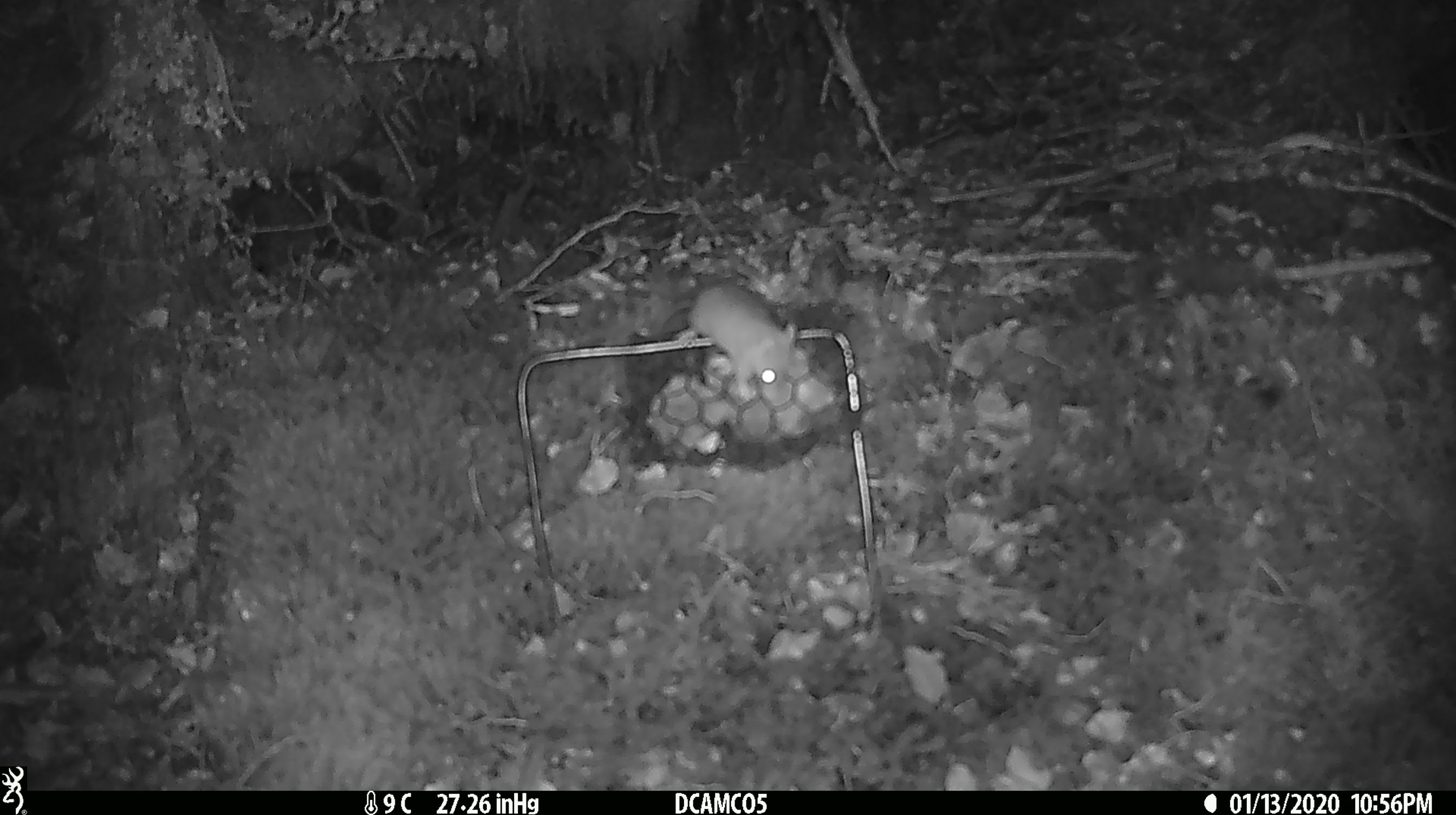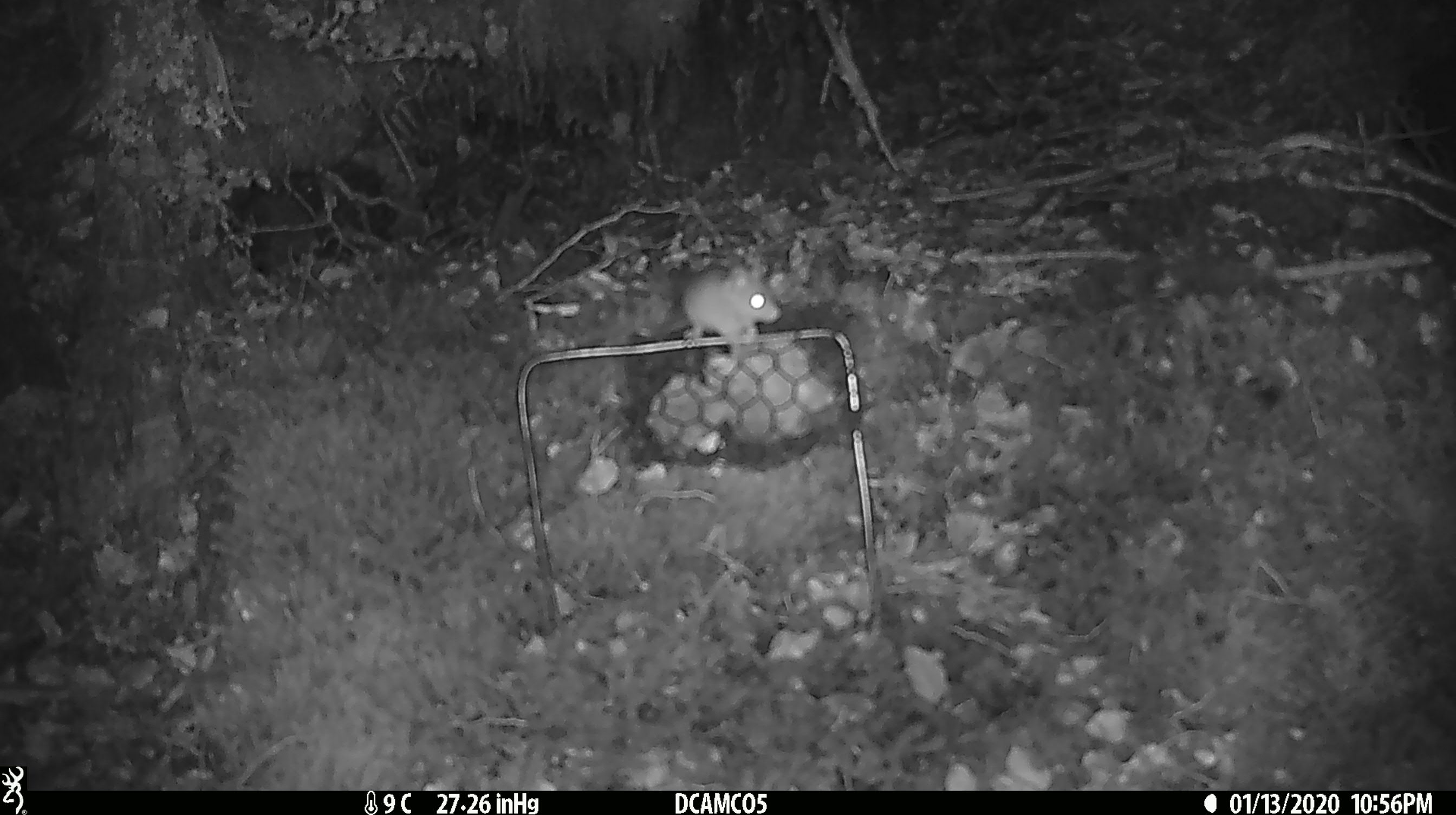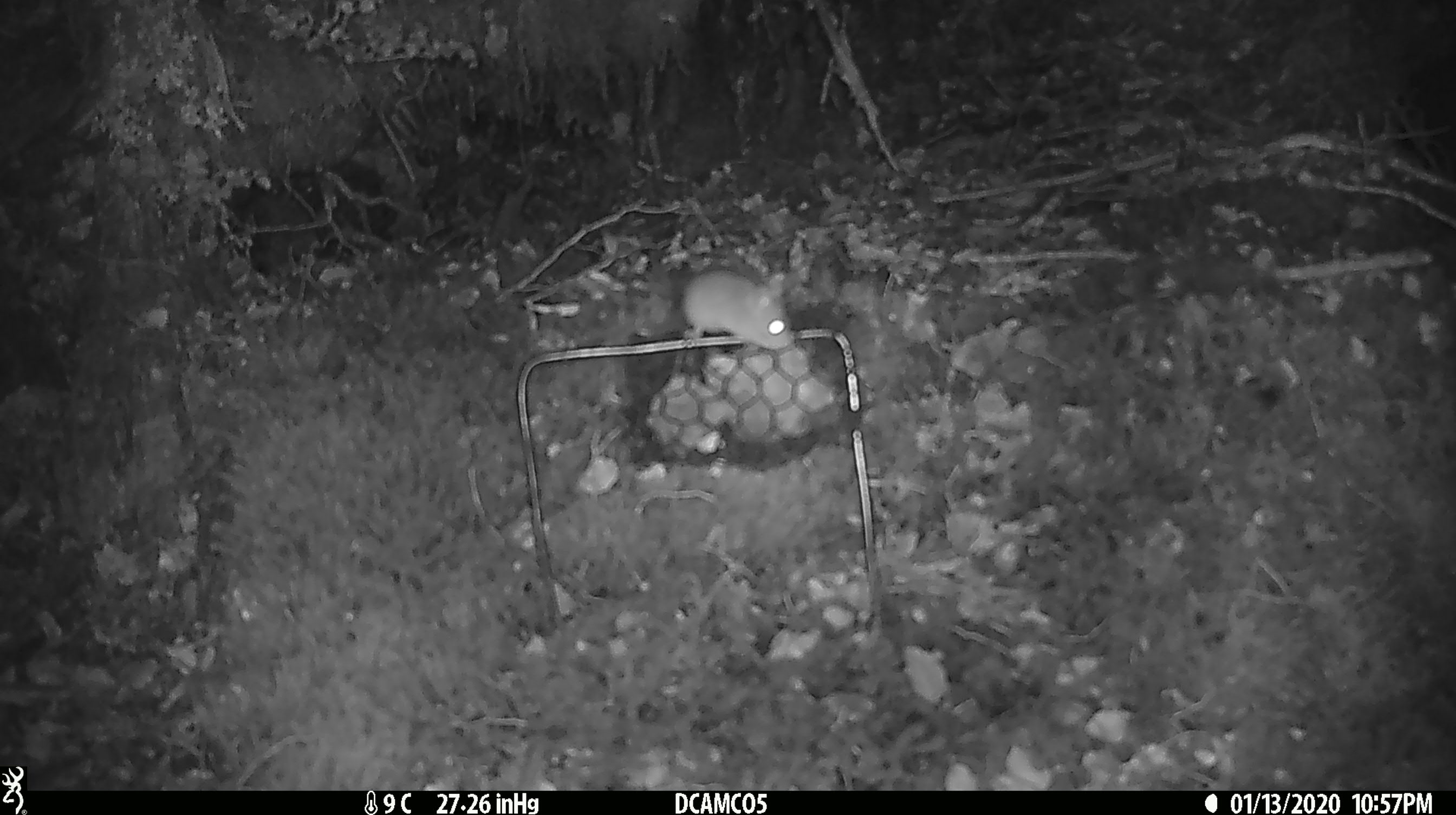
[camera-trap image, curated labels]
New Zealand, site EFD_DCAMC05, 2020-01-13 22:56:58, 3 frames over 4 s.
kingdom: Animalia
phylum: Chordata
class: Mammalia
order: Rodentia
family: Muridae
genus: Mus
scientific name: Mus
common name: mouse